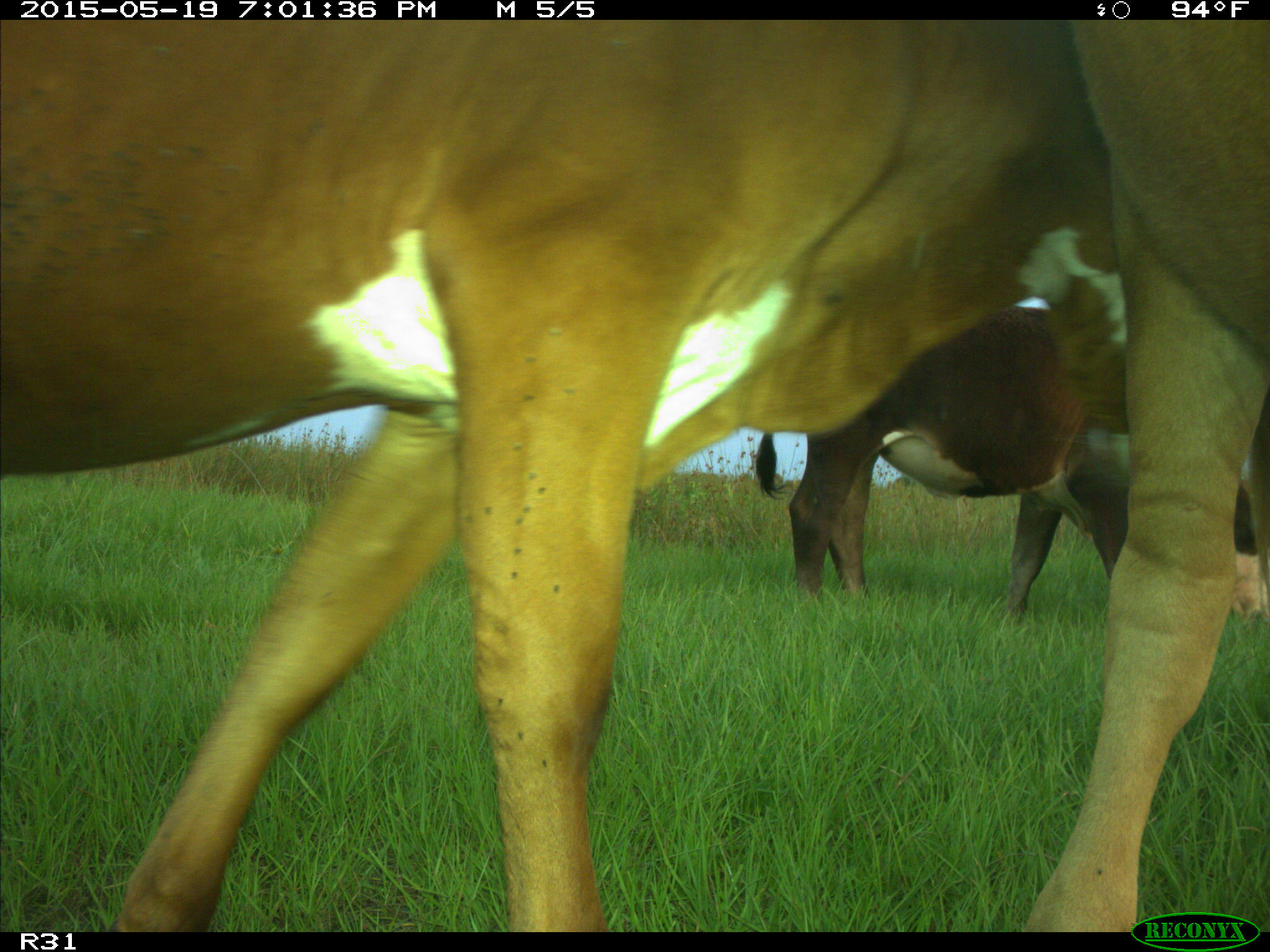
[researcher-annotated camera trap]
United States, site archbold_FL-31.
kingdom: Animalia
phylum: Chordata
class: Mammalia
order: Artiodactyla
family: Bovidae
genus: Bos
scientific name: Bos taurus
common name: domestic cow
Bos taurus (domestic cow).